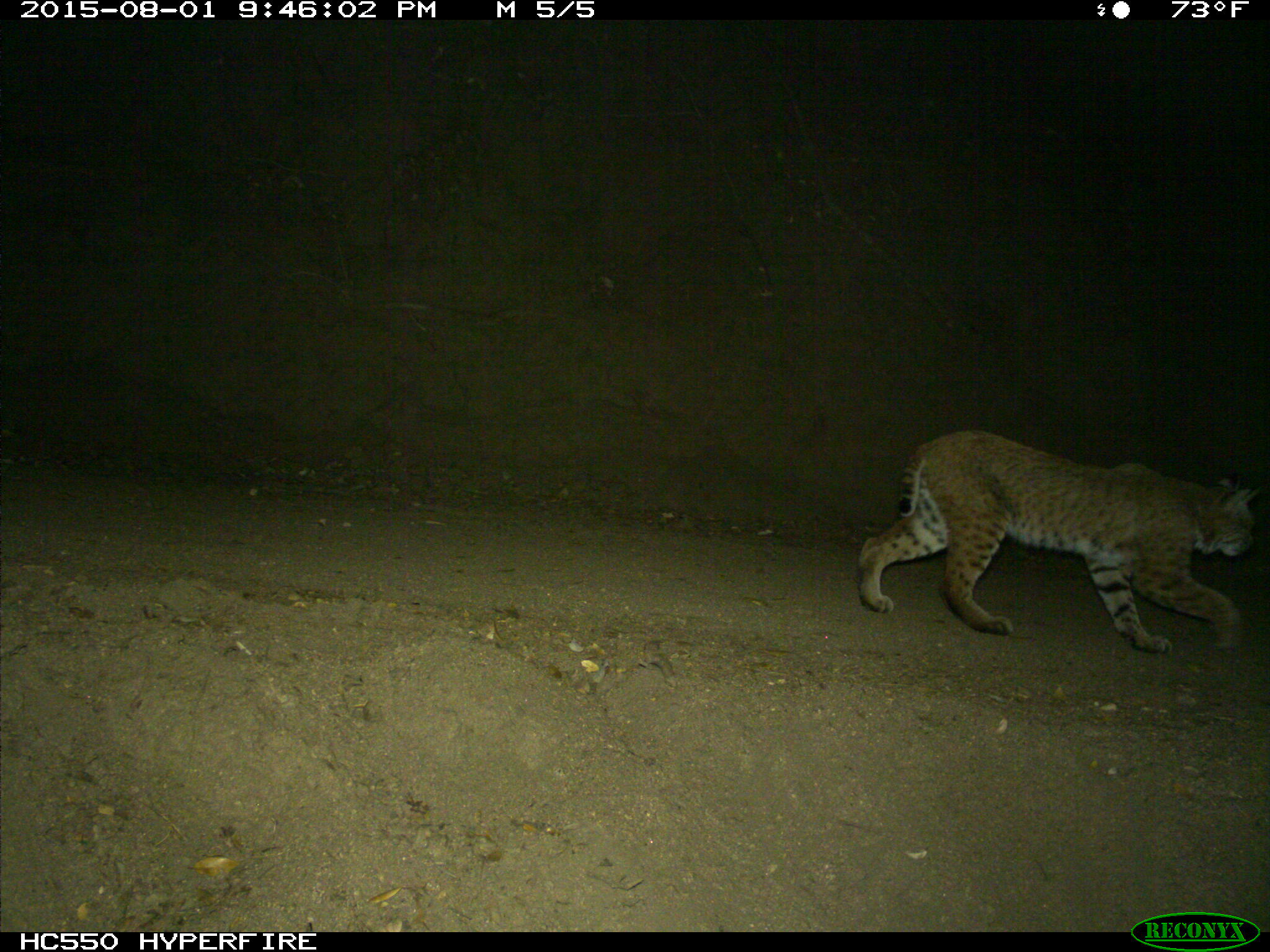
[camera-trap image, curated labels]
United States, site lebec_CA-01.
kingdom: Animalia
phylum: Chordata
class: Mammalia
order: Carnivora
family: Felidae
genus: Lynx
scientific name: Lynx rufus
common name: bobcat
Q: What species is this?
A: Lynx rufus (bobcat).